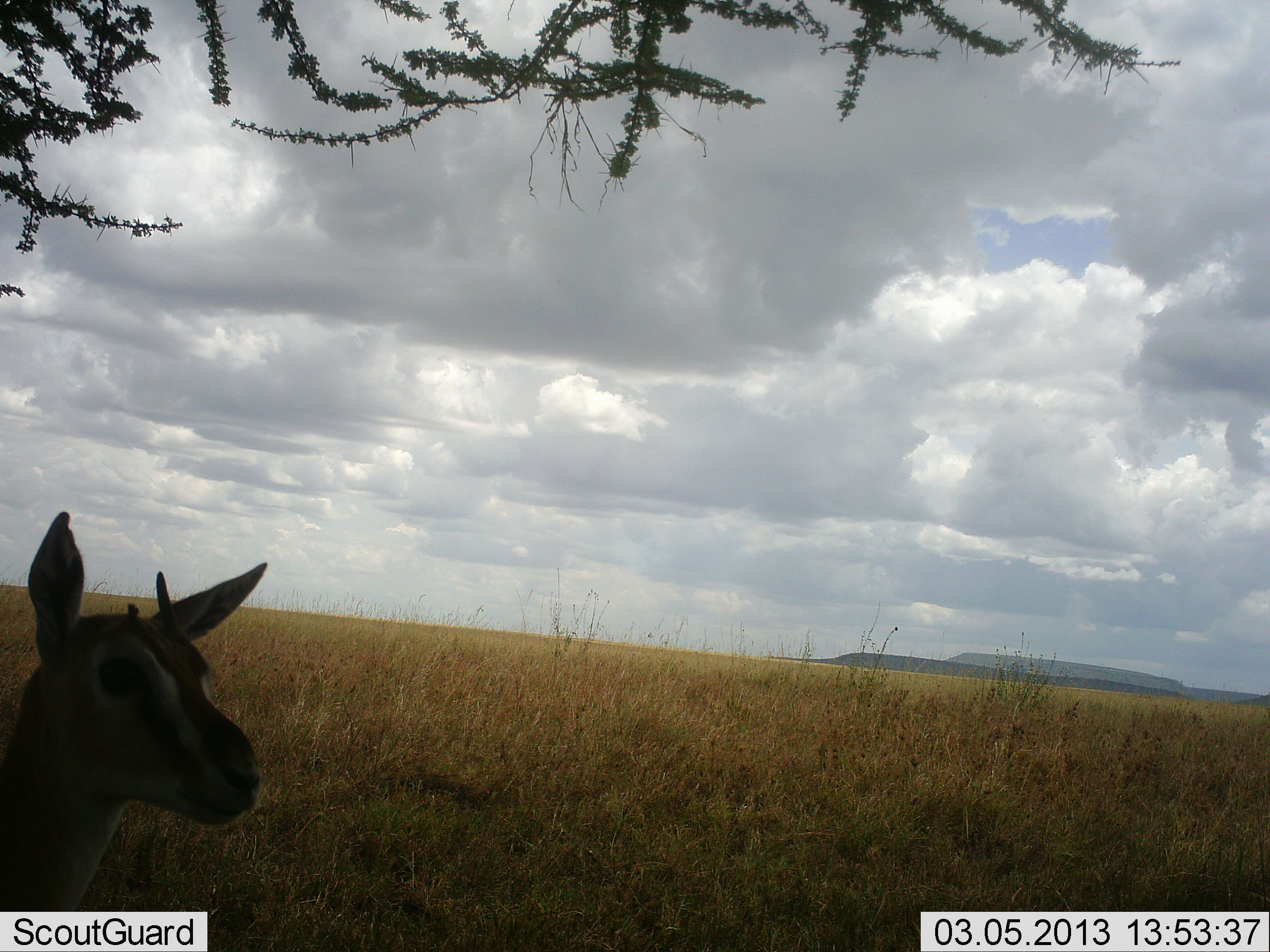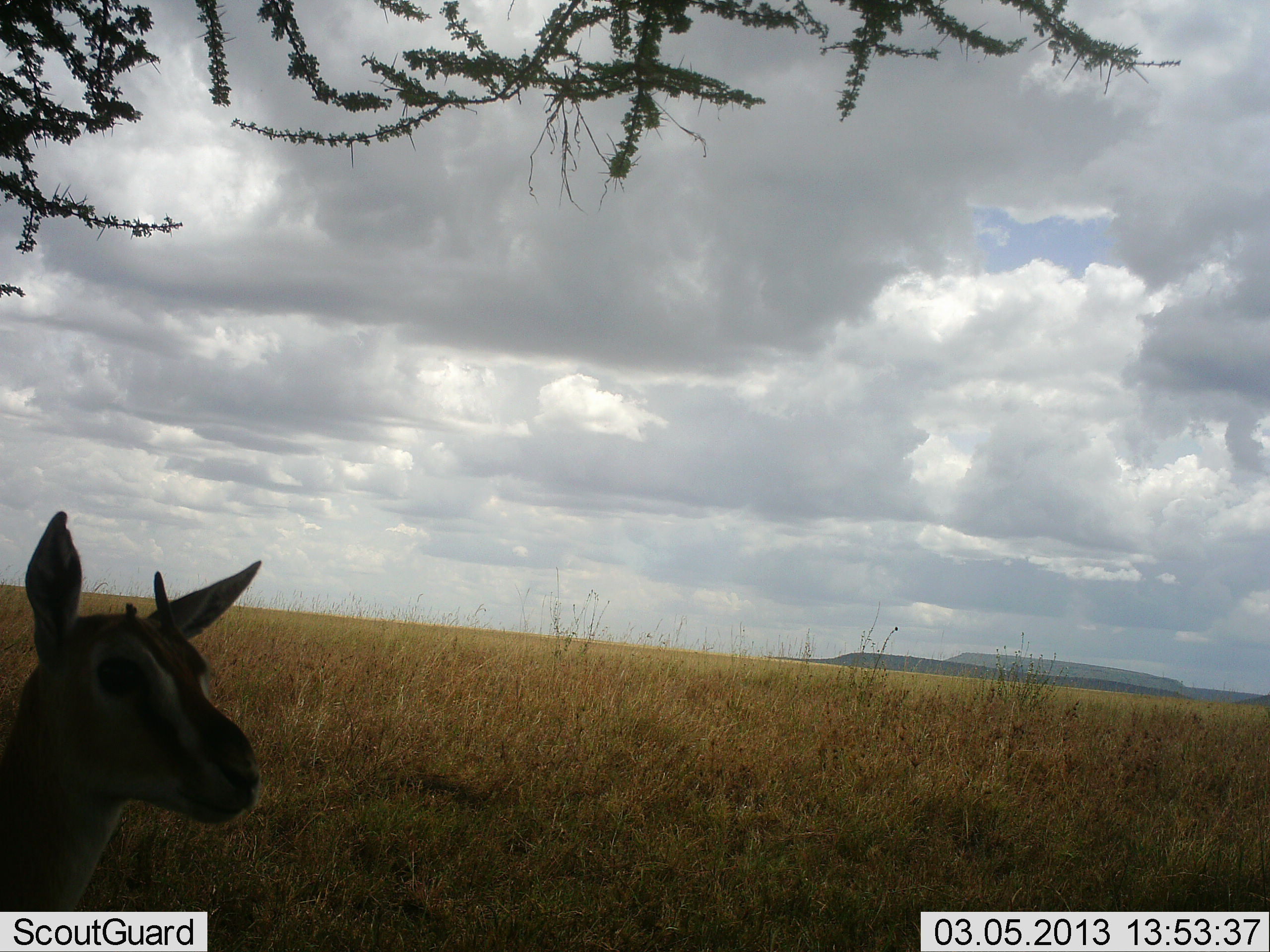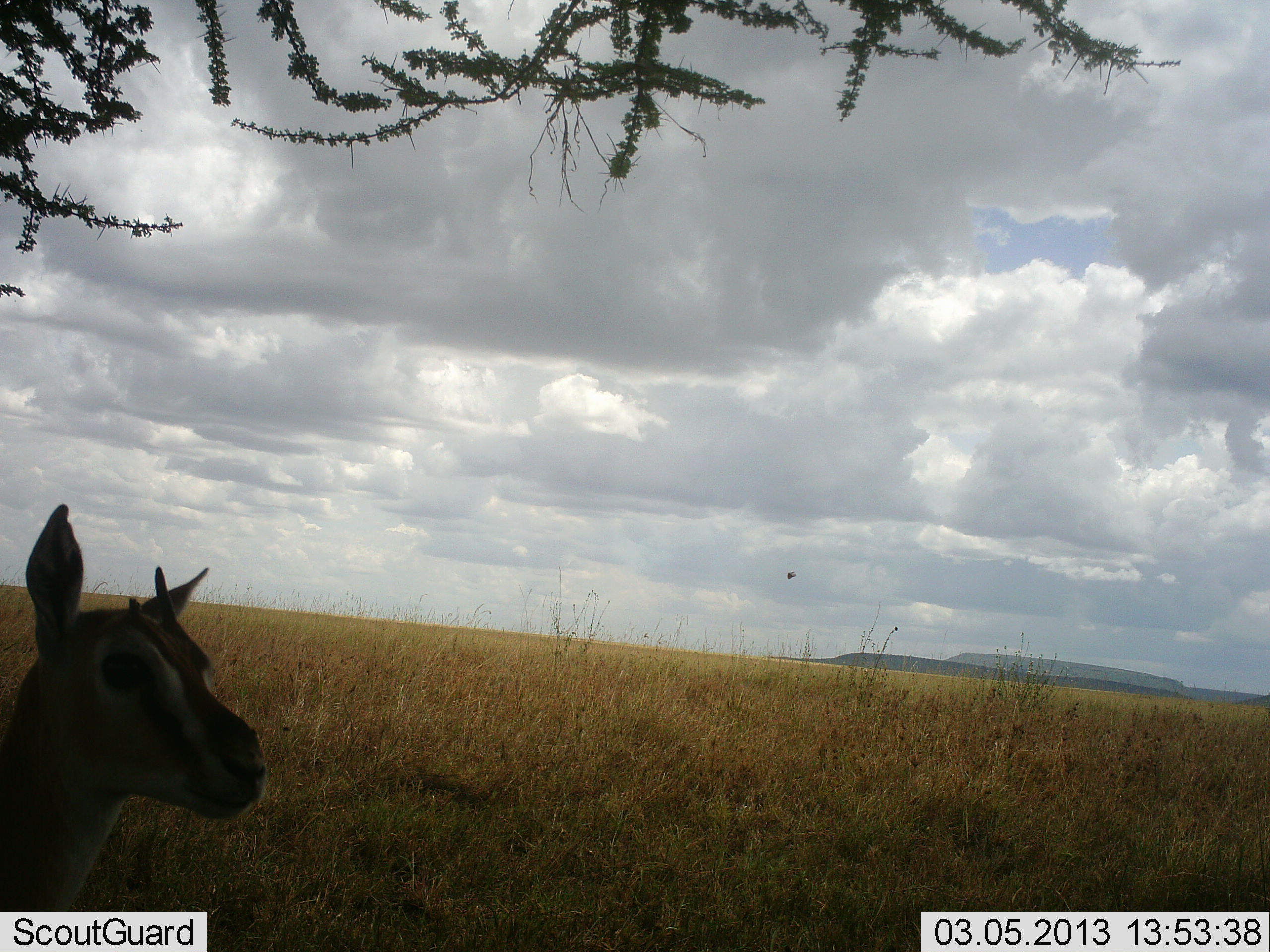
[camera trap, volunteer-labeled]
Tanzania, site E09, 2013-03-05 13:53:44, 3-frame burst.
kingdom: Animalia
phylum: Chordata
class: Mammalia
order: Artiodactyla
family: Bovidae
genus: Eudorcas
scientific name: Eudorcas thomsonii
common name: thomson's gazelle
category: gazellethomsons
Gazellethomsons (thomson's gazelle) (Eudorcas thomsonii), count 1. Behavior (volunteer vote fractions): standing 94%, resting 6%, moving 0%, interacting 0%. Young present (vote fraction): 0%. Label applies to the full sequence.